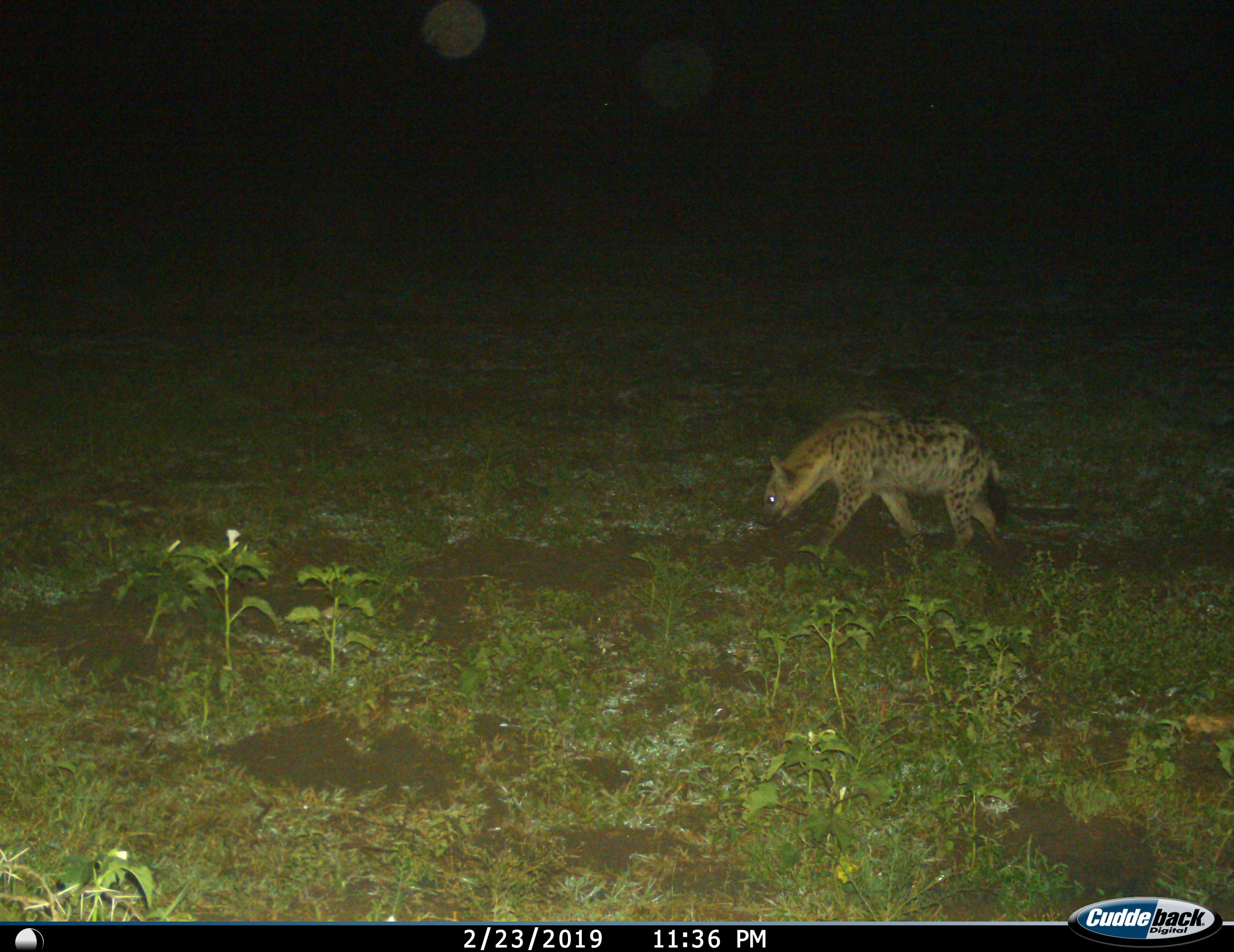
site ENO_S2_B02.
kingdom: Animalia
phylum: Chordata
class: Mammalia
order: Carnivora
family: Hyaenidae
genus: Crocuta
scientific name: Crocuta crocuta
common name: spotted hyena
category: hyenaspotted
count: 1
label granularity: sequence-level